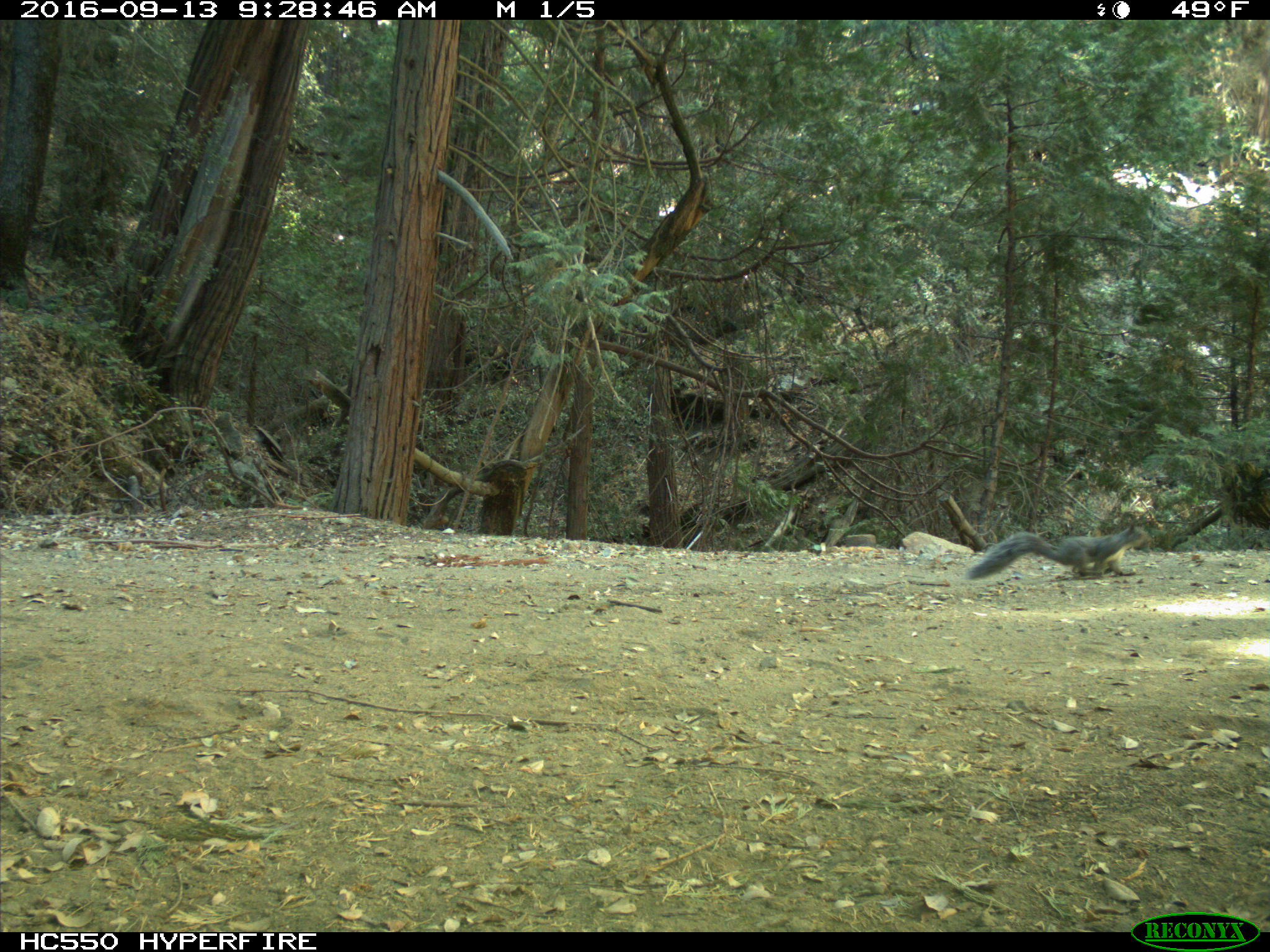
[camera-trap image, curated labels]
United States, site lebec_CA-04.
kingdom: Animalia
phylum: Chordata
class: Mammalia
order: Rodentia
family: Sciuridae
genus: Sciurus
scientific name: Sciurus carolinensis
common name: eastern gray squirrel